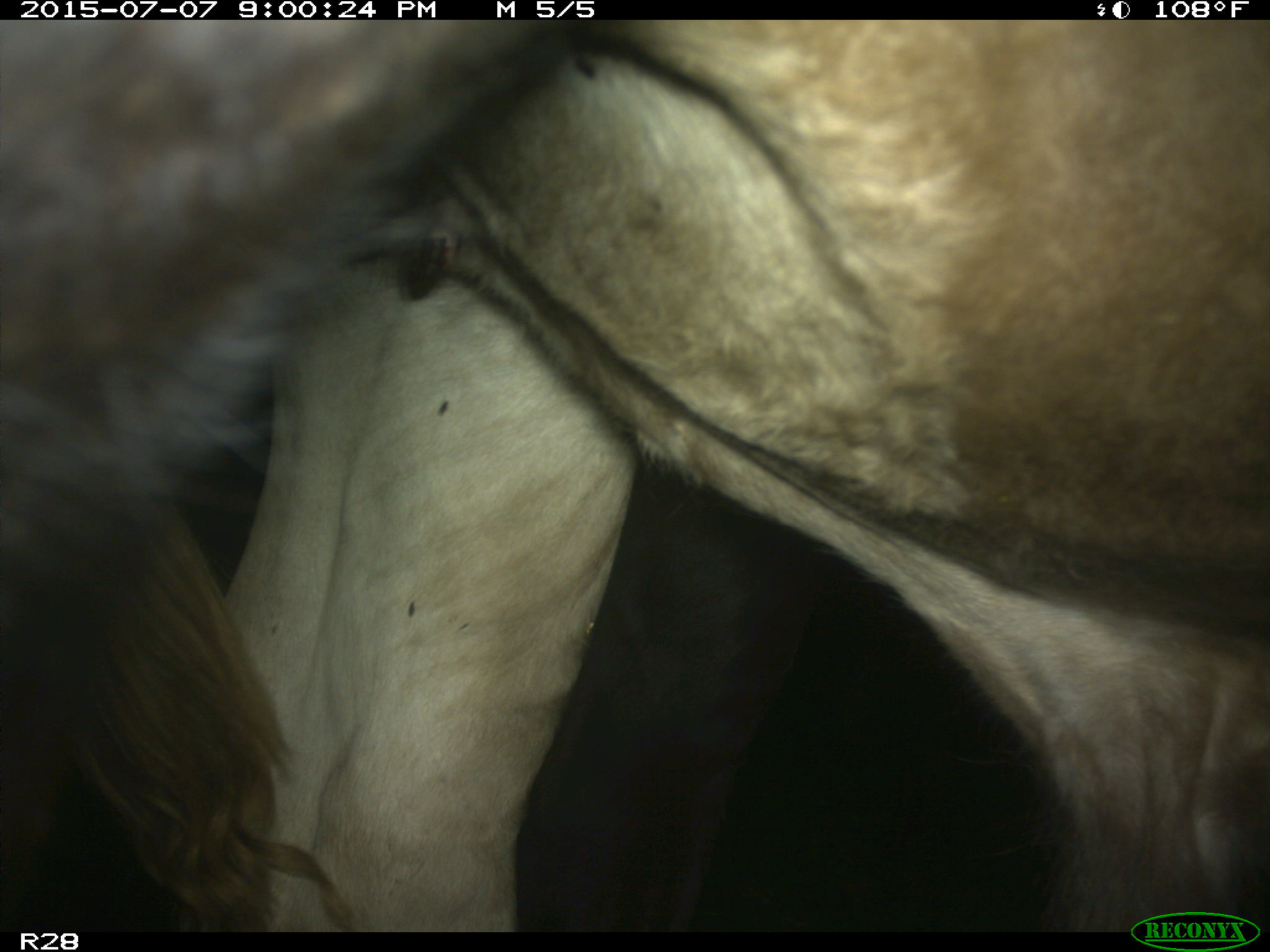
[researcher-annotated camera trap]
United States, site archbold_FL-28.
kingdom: Animalia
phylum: Chordata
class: Mammalia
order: Artiodactyla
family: Bovidae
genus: Bos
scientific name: Bos taurus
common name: domestic cow